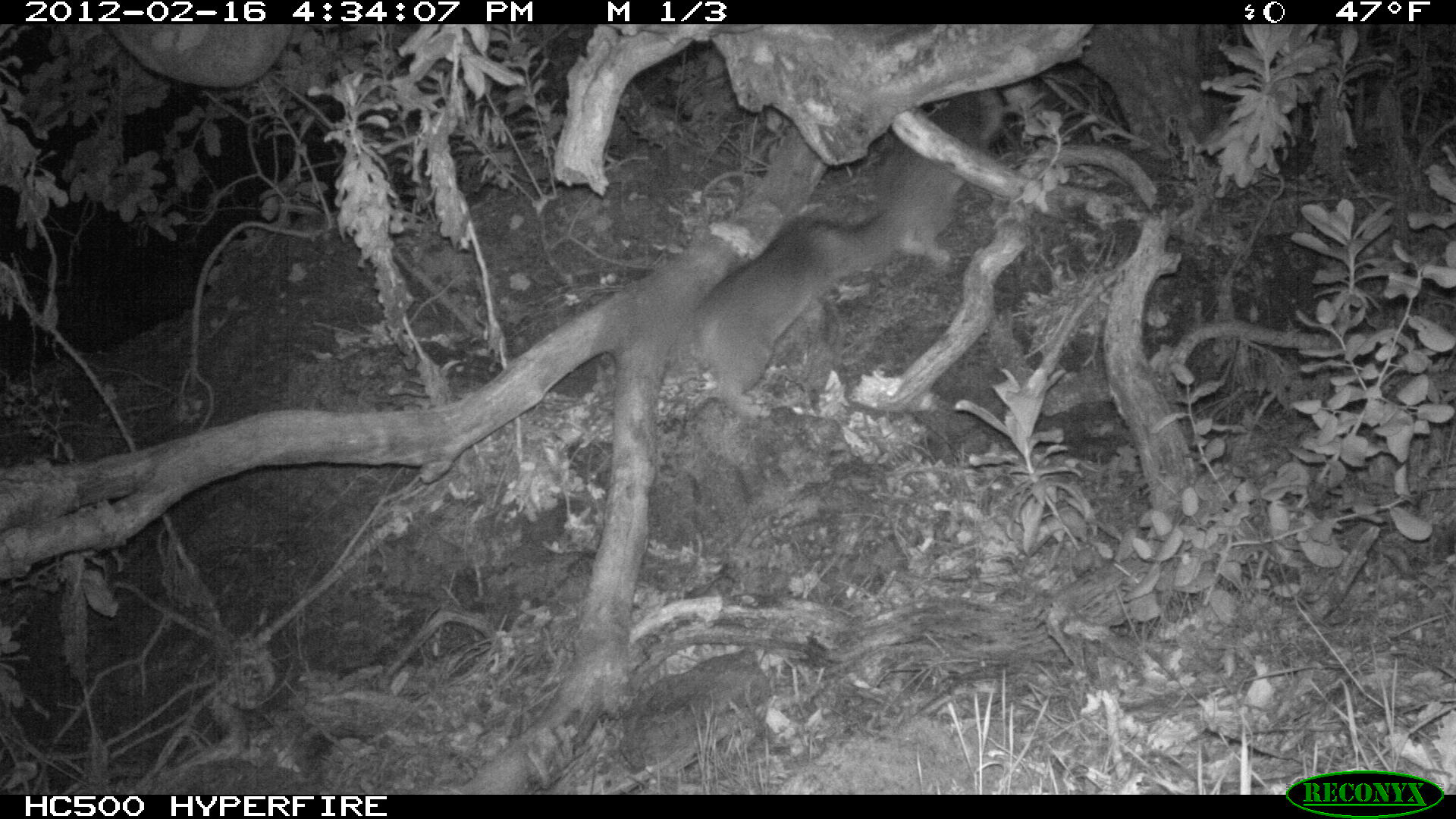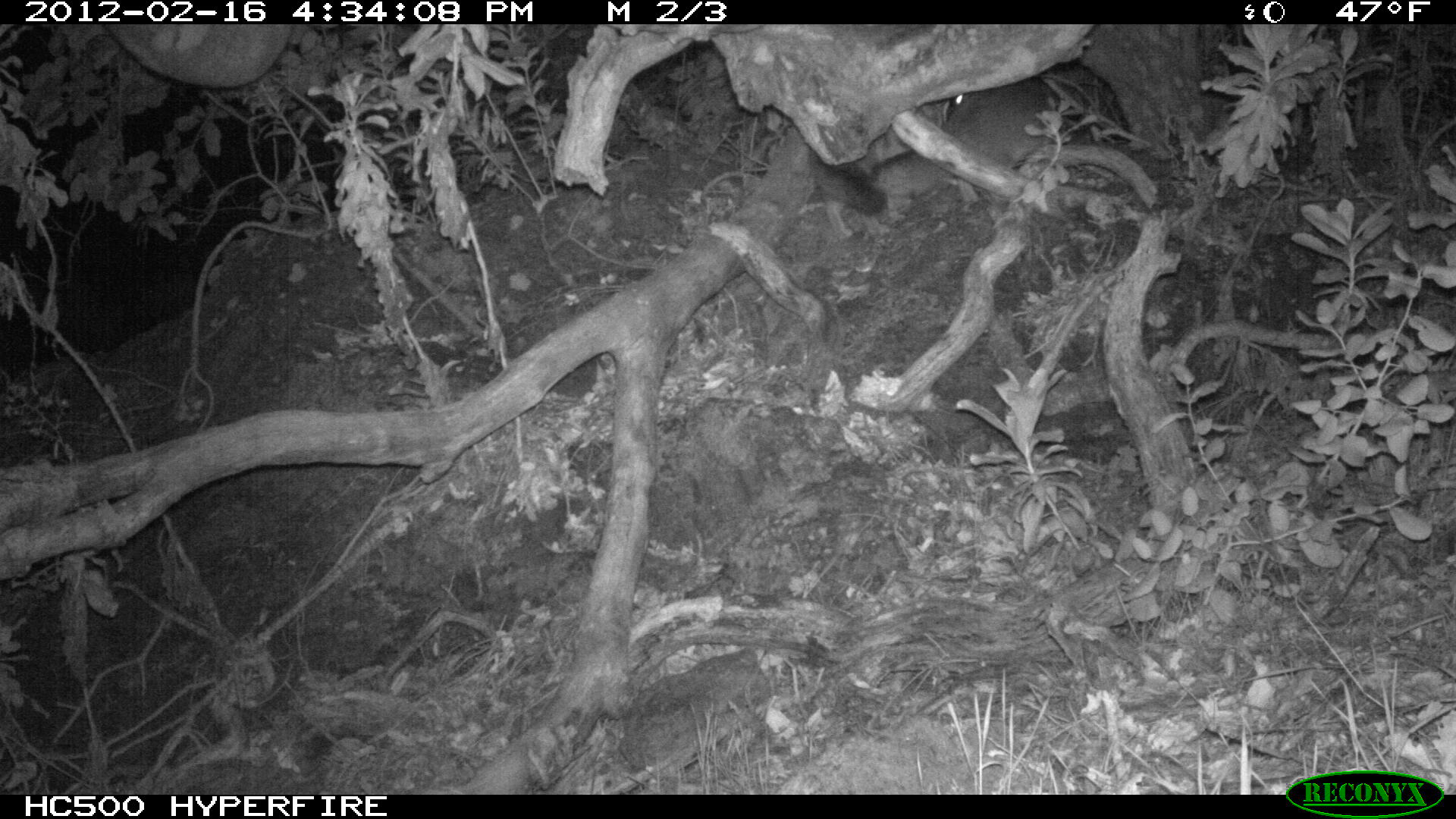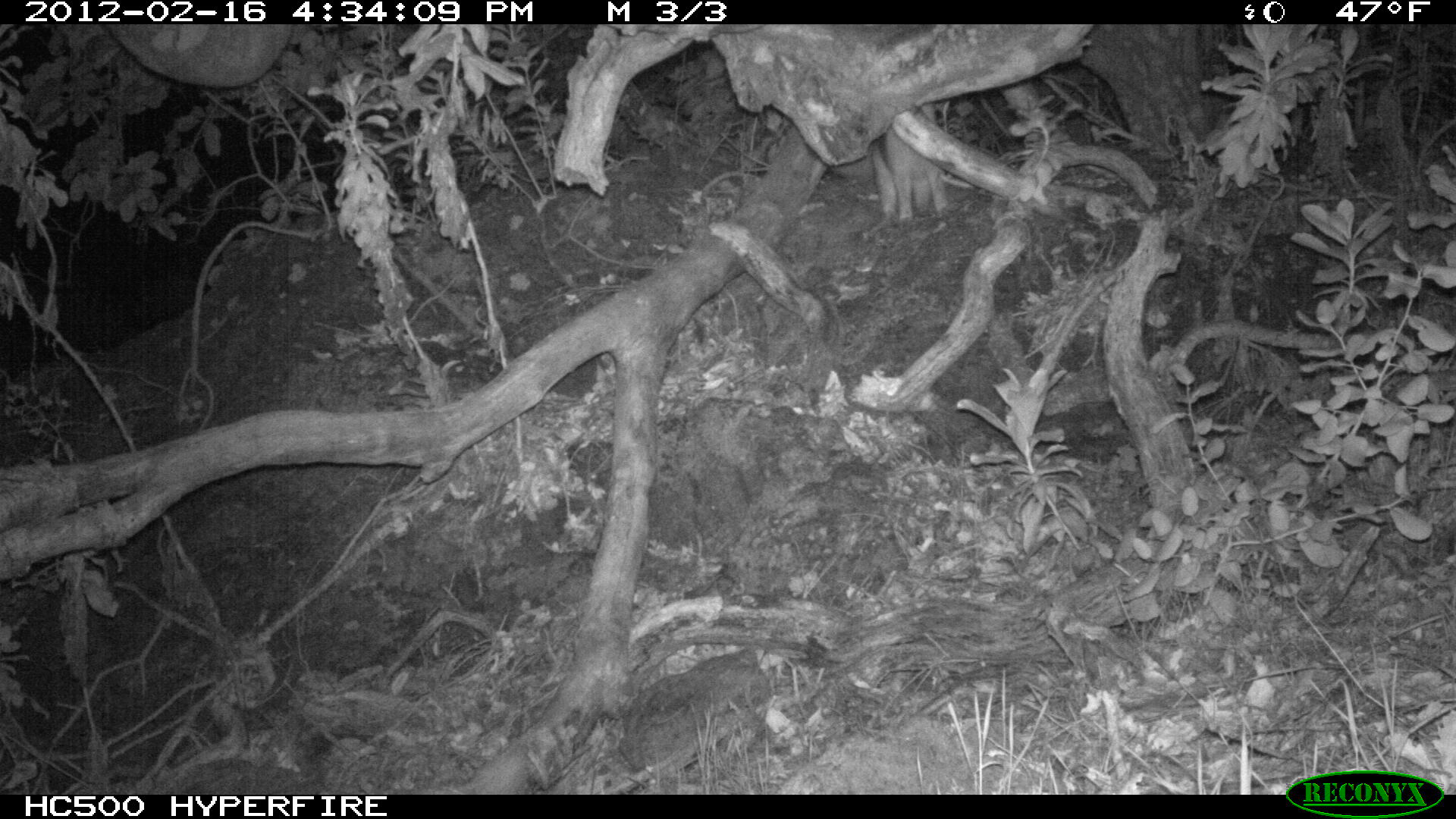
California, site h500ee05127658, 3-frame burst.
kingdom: Animalia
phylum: Chordata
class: Mammalia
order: Carnivora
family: Canidae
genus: Urocyon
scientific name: Urocyon littoralis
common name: island fox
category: fox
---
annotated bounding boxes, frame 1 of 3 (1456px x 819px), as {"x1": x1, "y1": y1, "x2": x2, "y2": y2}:
fox: {"x1": 683, "y1": 205, "x2": 885, "y2": 418}; {"x1": 875, "y1": 89, "x2": 1001, "y2": 268}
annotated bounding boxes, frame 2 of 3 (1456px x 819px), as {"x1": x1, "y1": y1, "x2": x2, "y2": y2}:
fox: {"x1": 809, "y1": 93, "x2": 965, "y2": 218}